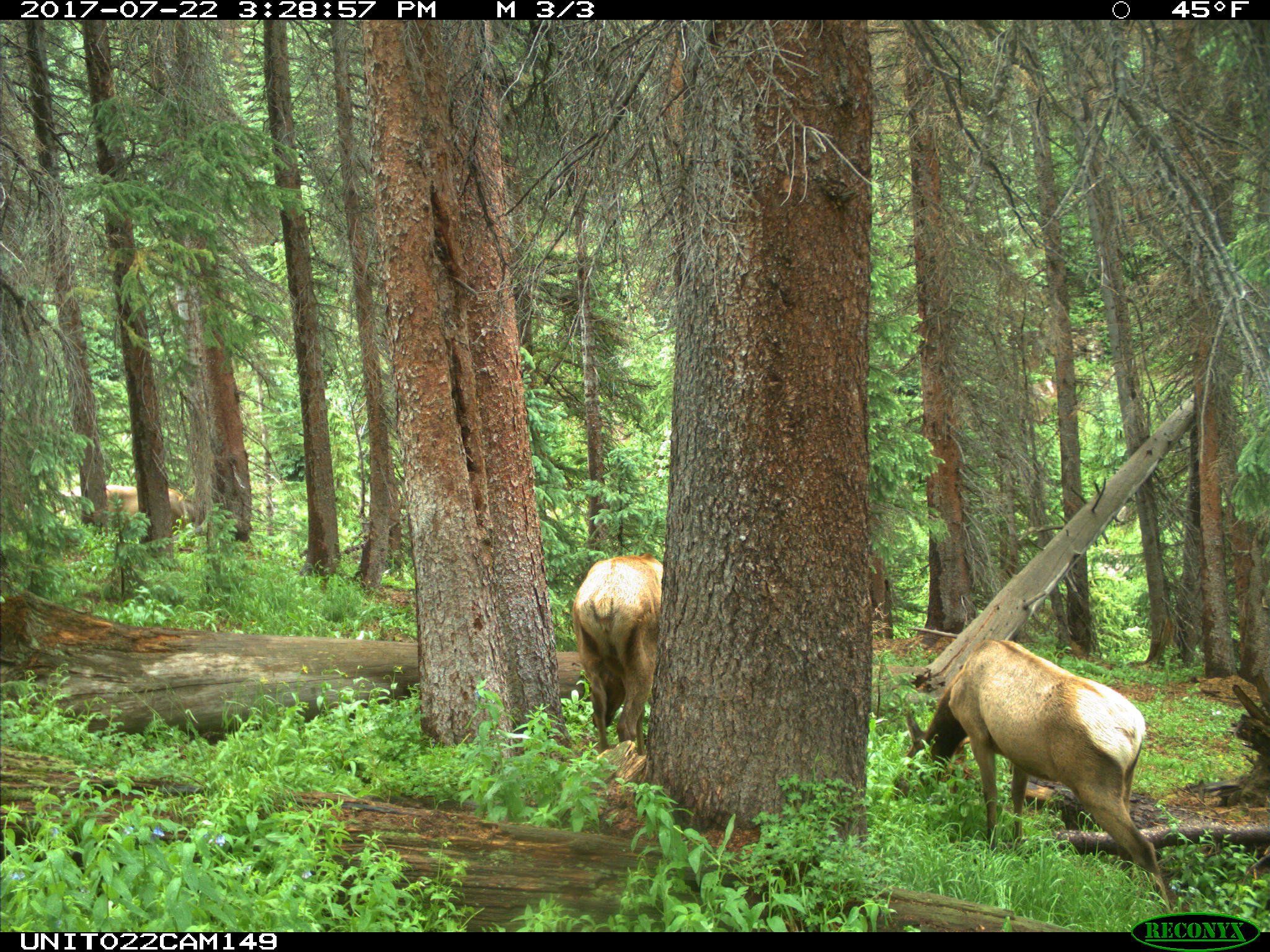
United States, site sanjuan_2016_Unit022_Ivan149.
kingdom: Animalia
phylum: Chordata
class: Mammalia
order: Artiodactyla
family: Cervidae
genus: Cervus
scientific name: Cervus elaphus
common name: red deer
Cervus elaphus (red deer).